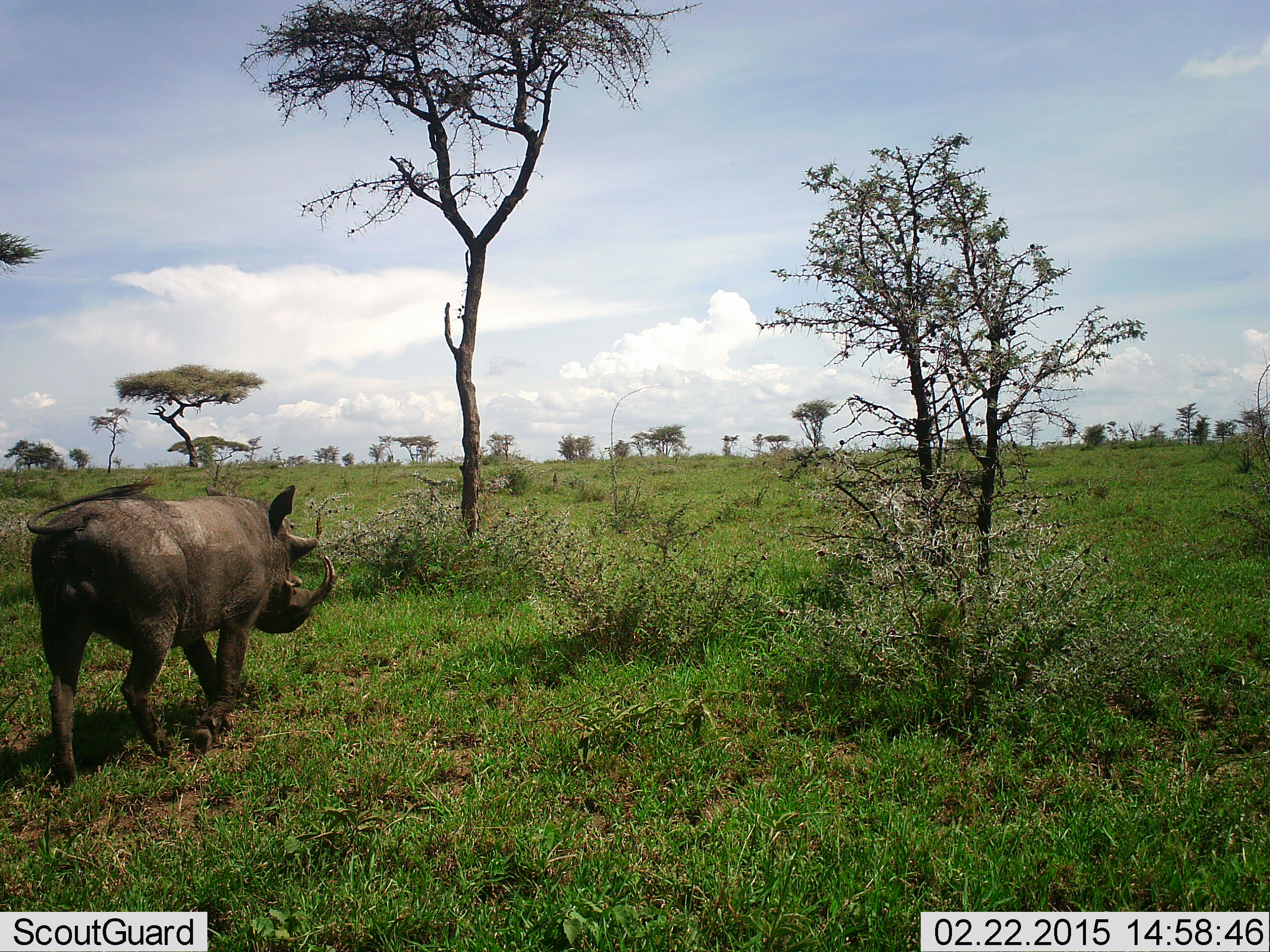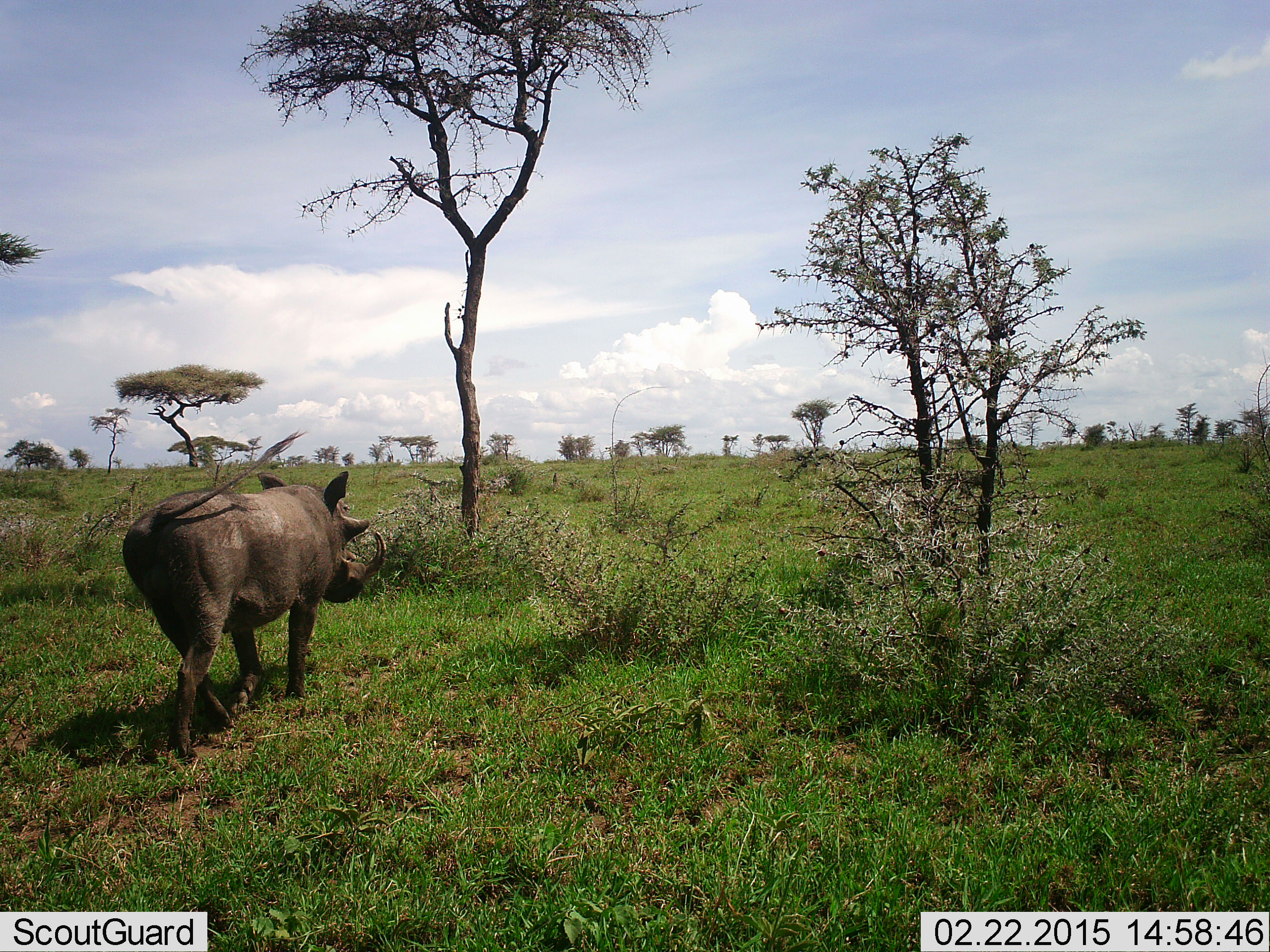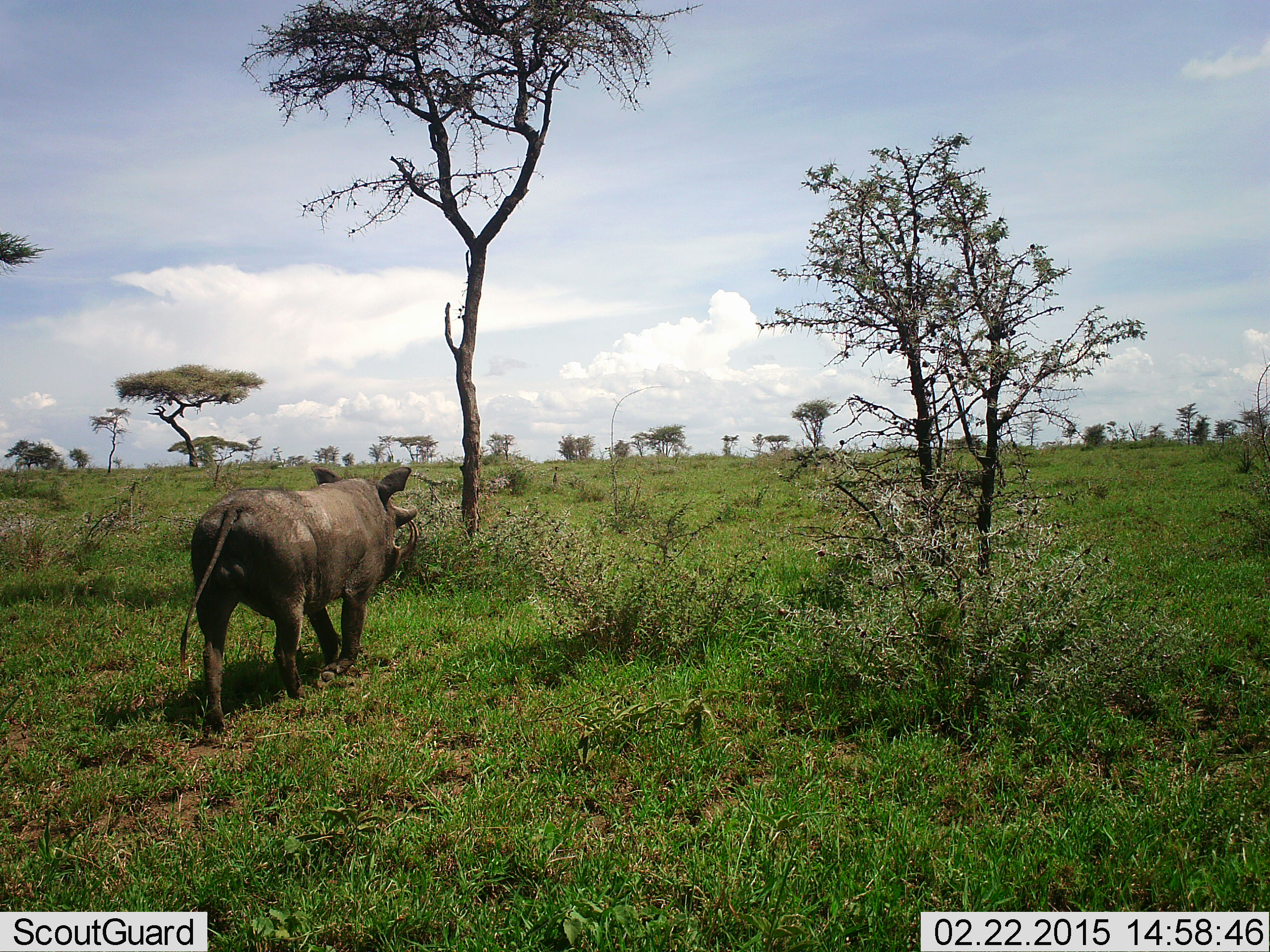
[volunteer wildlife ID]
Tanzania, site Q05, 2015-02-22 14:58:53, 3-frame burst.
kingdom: Animalia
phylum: Chordata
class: Mammalia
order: Artiodactyla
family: Suidae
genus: Phacochoerus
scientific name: Phacochoerus africanus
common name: warthog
Warthog (Phacochoerus africanus), count 1. Behavior (volunteer vote fractions): standing 0%, resting 0%, moving 100%, interacting 0%. Young present (vote fraction): 0%. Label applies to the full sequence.